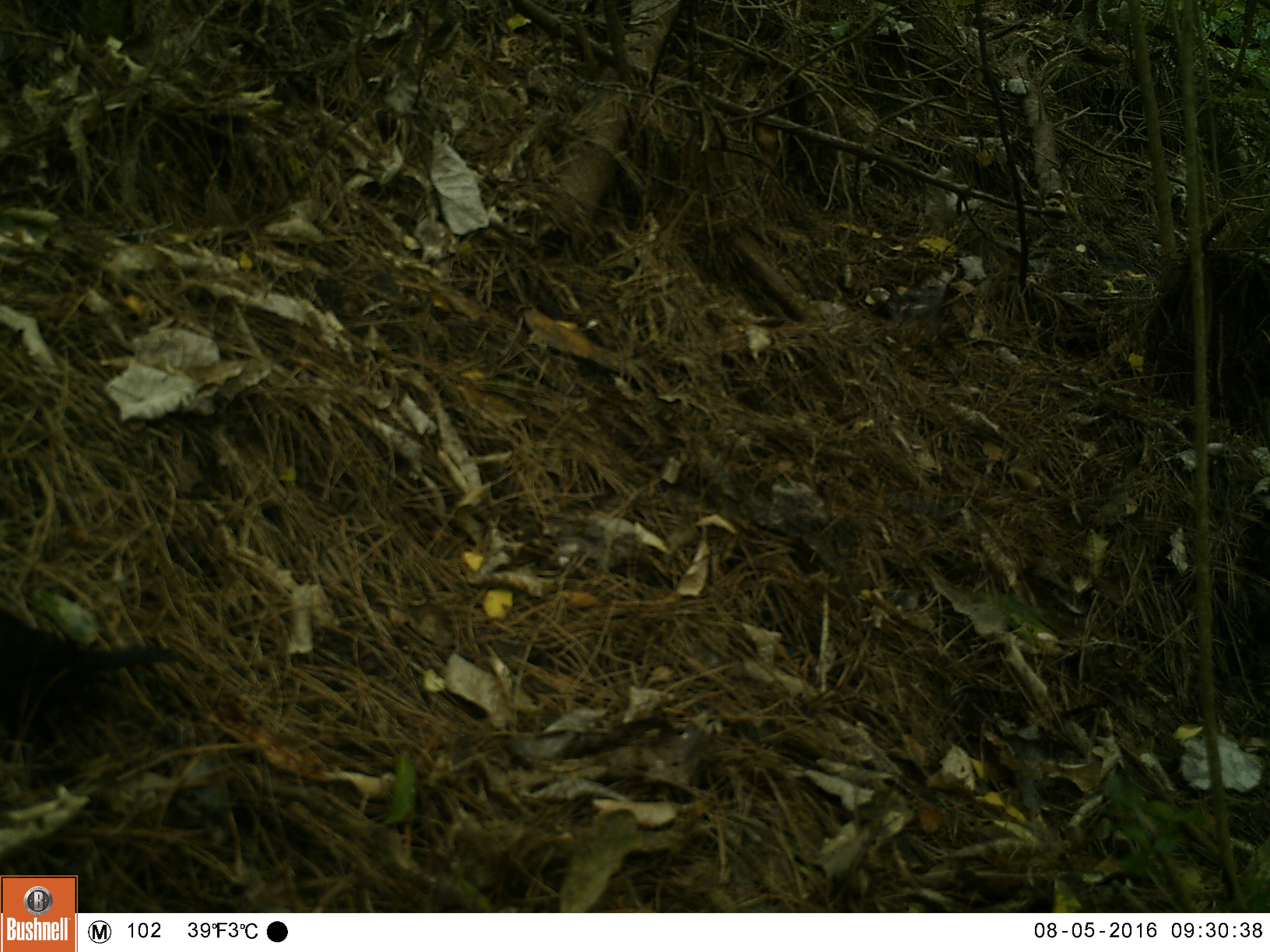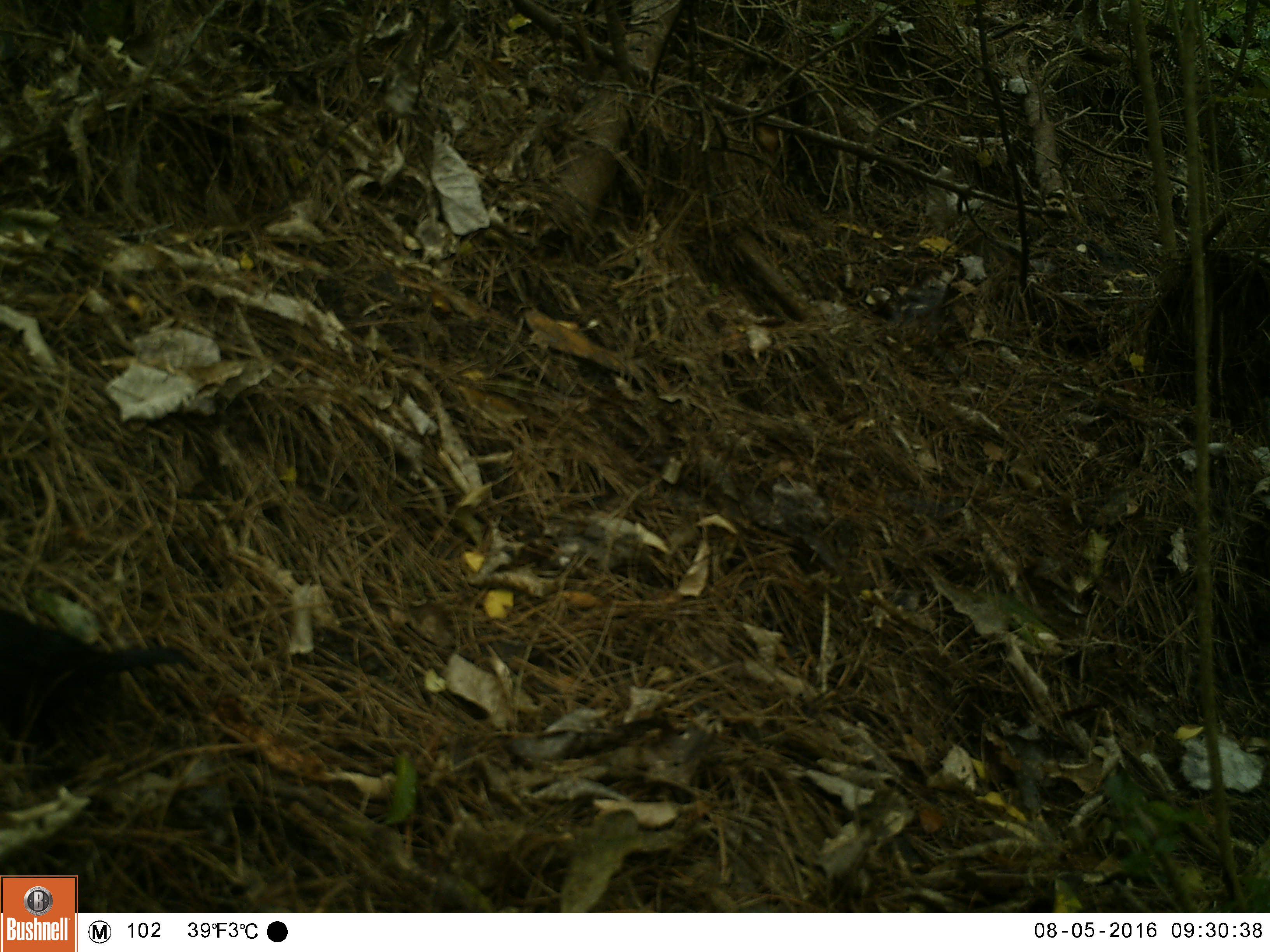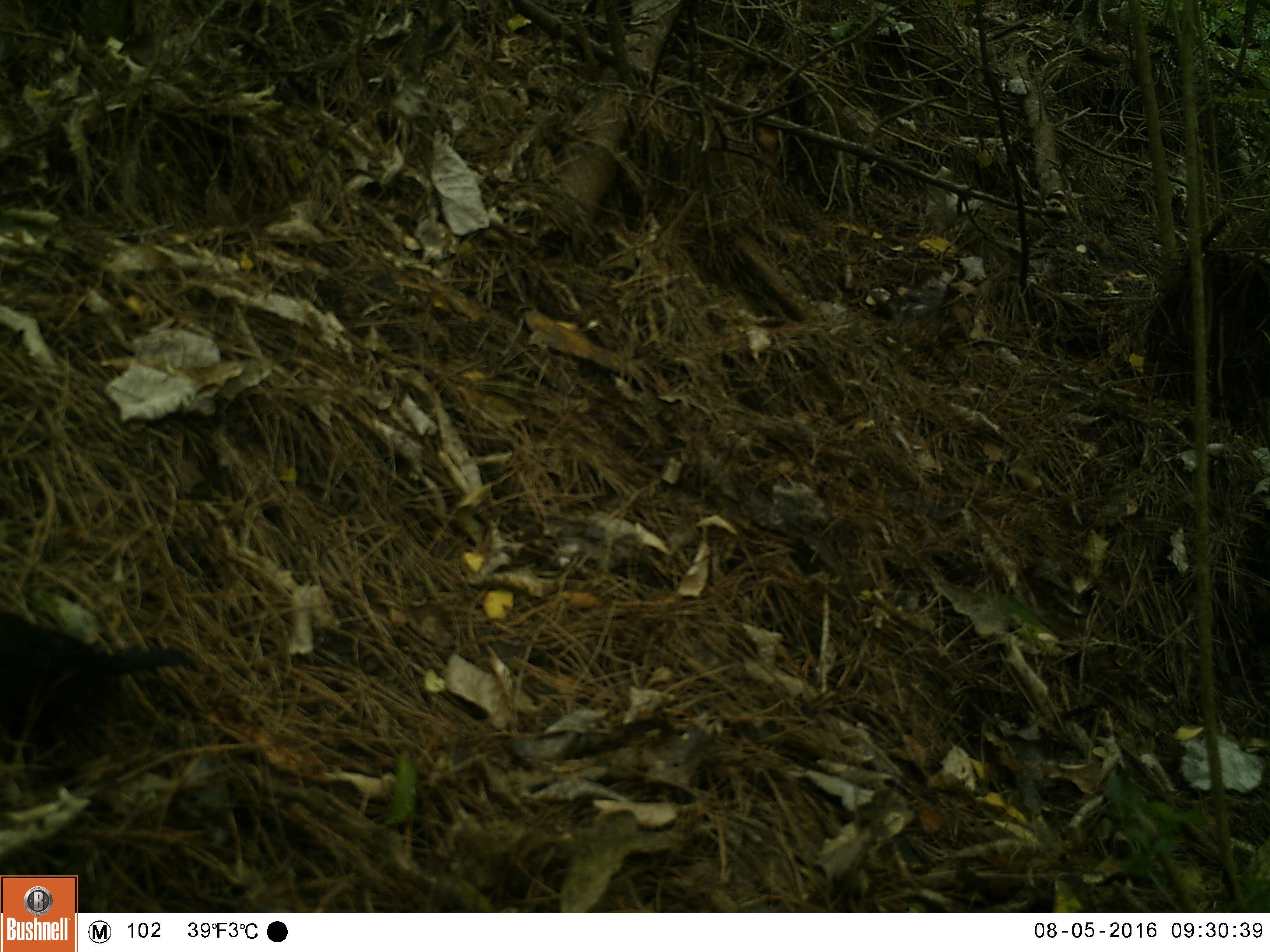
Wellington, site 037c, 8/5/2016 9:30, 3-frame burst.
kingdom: Animalia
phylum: Chordata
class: Aves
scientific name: Aves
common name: bird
Bird (Aves).